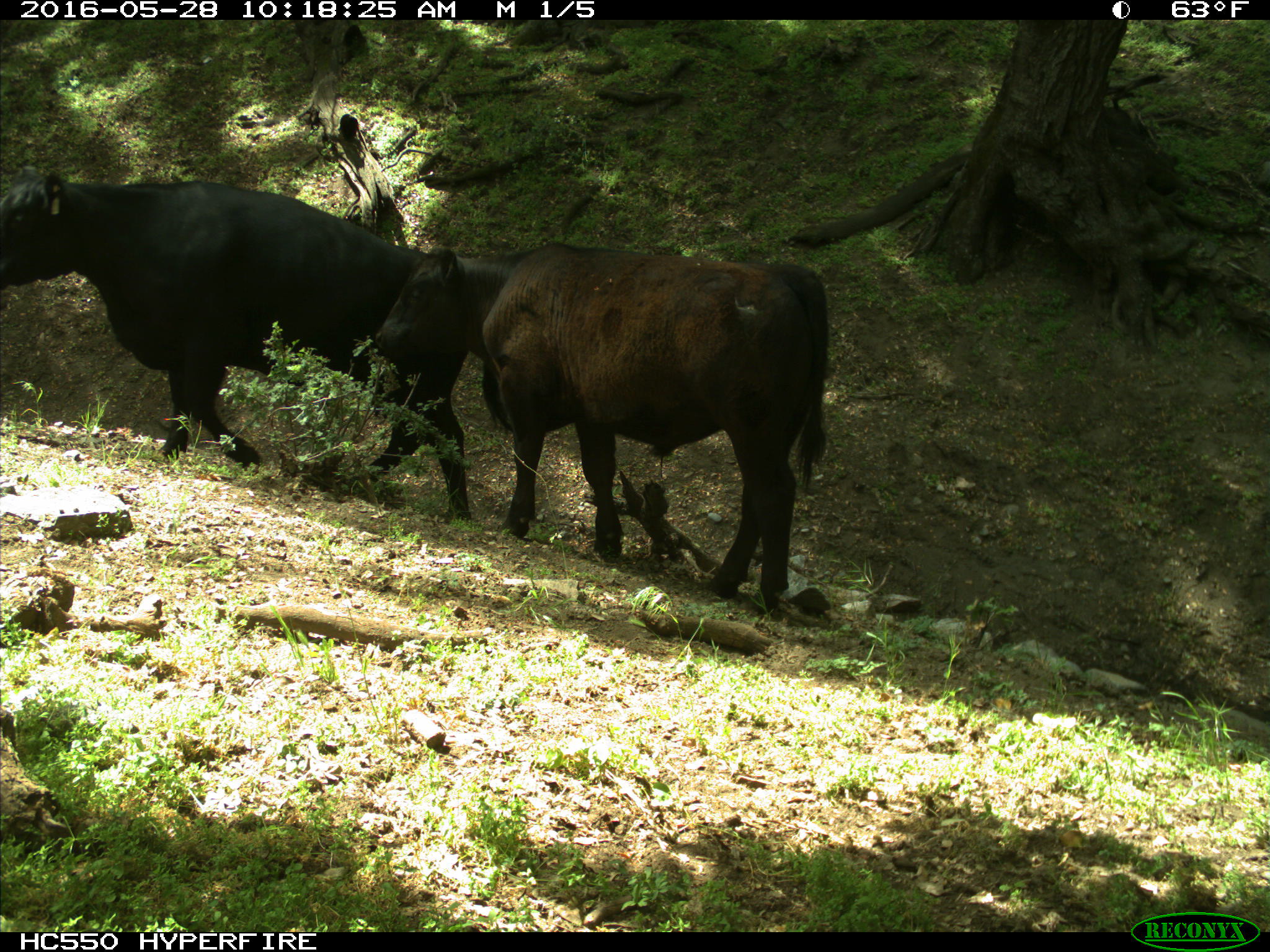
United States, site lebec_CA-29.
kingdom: Animalia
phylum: Chordata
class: Mammalia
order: Artiodactyla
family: Bovidae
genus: Bos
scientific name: Bos taurus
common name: domestic cow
Bos taurus (domestic cow).